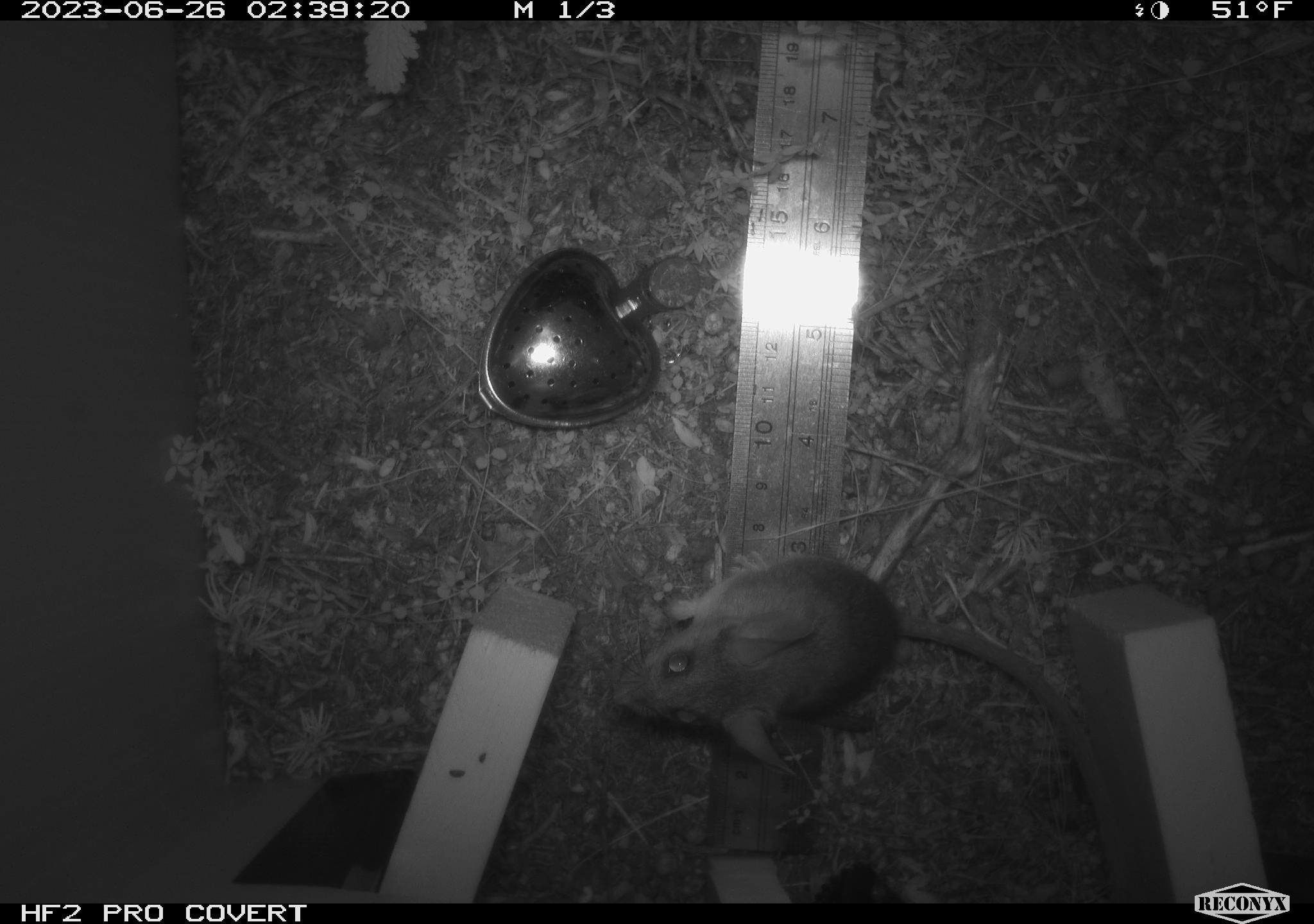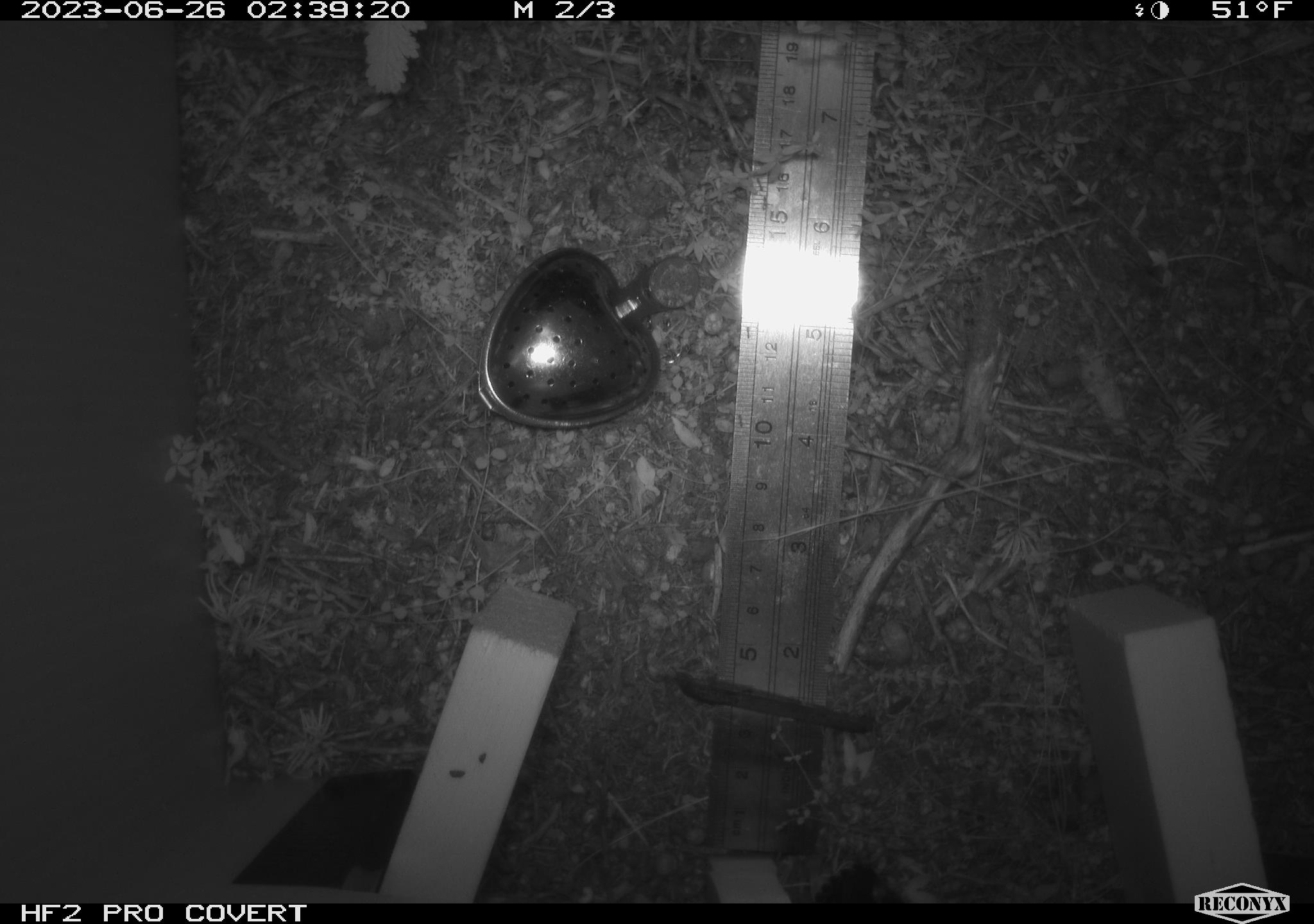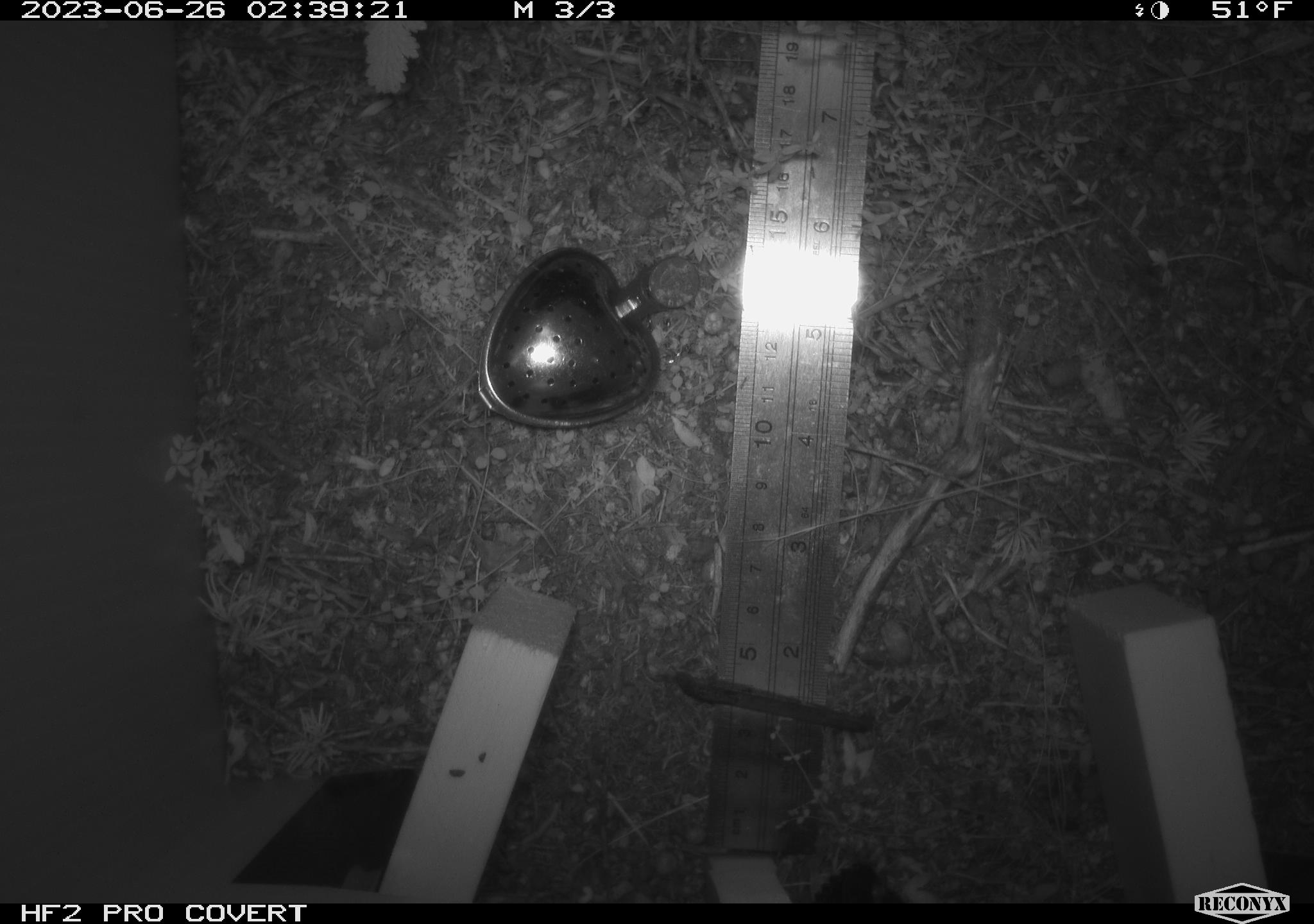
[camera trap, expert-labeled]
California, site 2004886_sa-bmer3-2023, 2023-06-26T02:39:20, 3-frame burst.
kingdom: Animalia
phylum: Chordata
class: Mammalia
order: Rodentia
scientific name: Rodentia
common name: mouse species